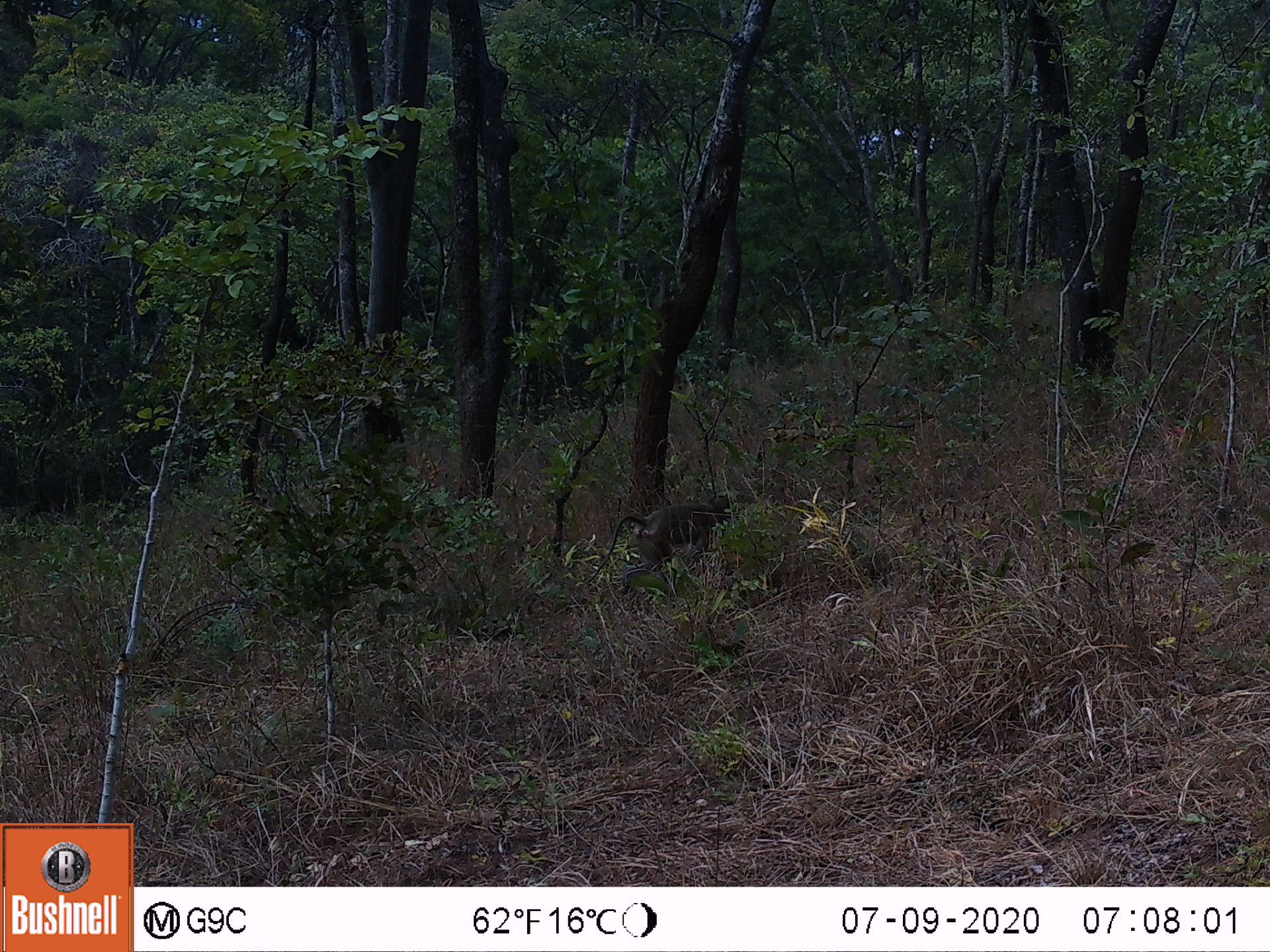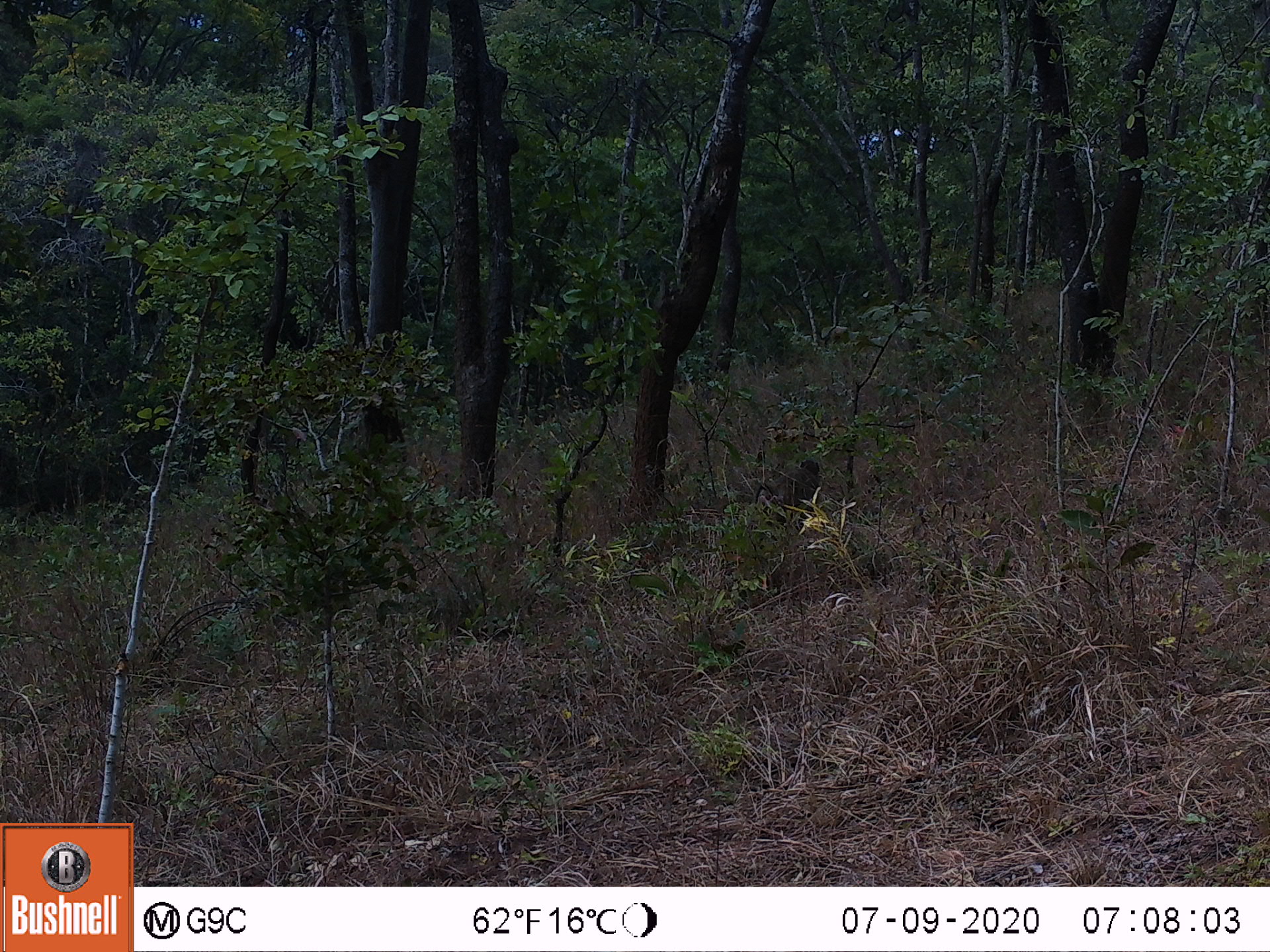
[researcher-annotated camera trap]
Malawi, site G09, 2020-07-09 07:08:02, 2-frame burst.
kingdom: Animalia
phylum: Chordata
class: Mammalia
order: Primates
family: Cercopithecidae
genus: Papio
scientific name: Papio cynocephalus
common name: yellow baboon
Yellow baboon (Papio cynocephalus), count 1.